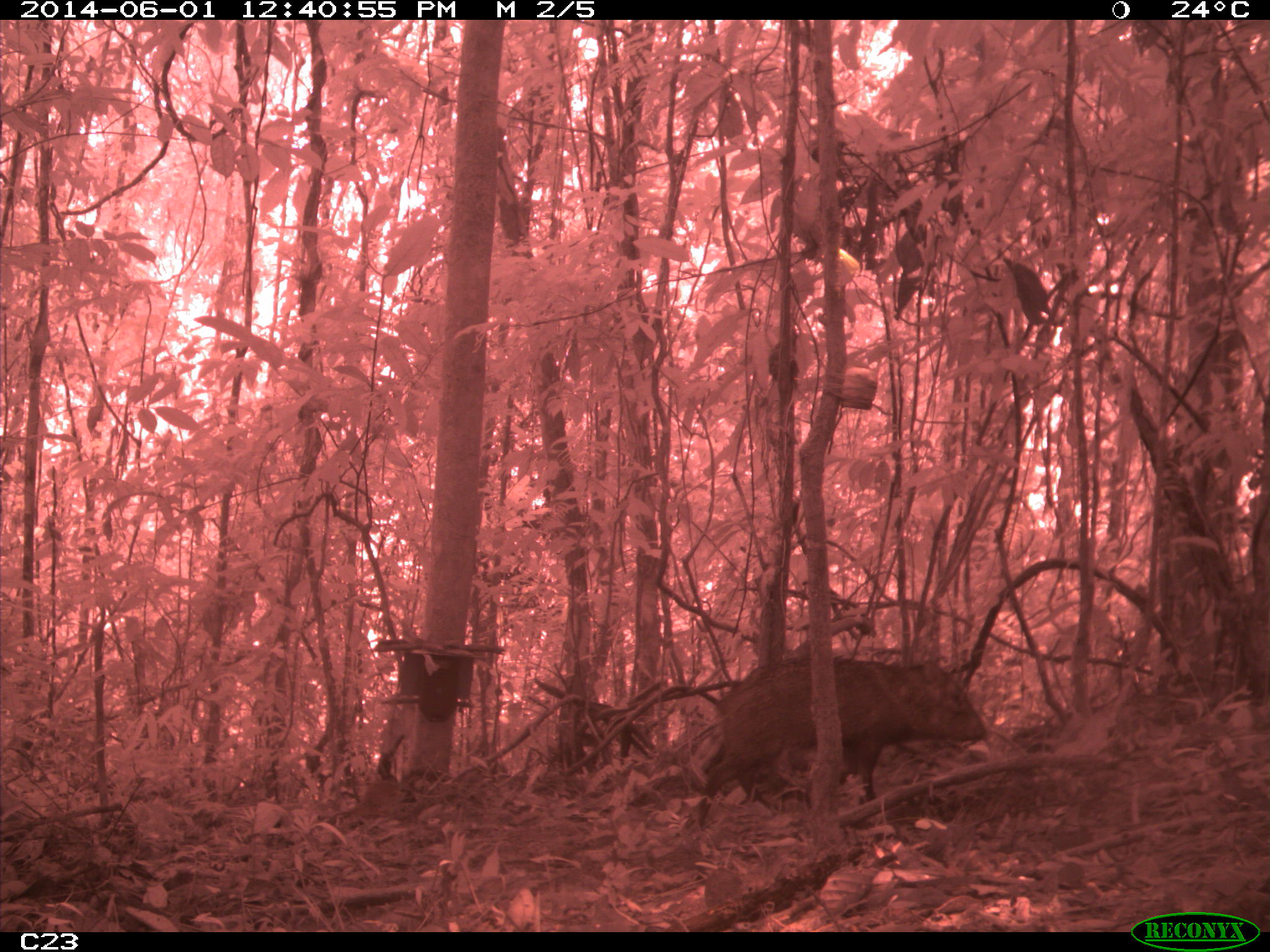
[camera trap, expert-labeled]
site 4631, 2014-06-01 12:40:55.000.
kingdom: Animalia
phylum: Chordata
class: Mammalia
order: Artiodactyla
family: Tayassuidae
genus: Pecari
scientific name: Pecari tajacu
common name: collared peccary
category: tayassu tajacu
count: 2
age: adult